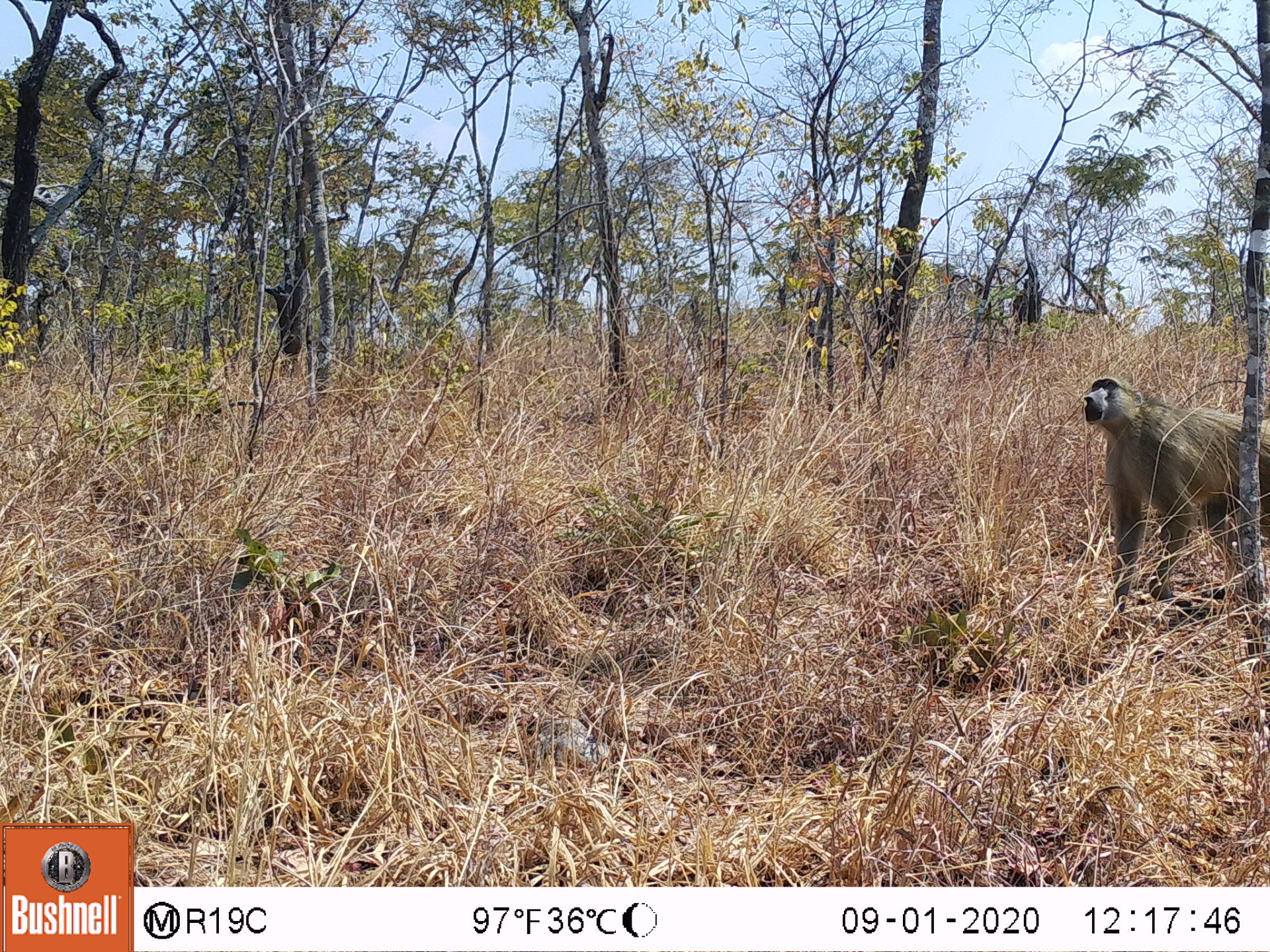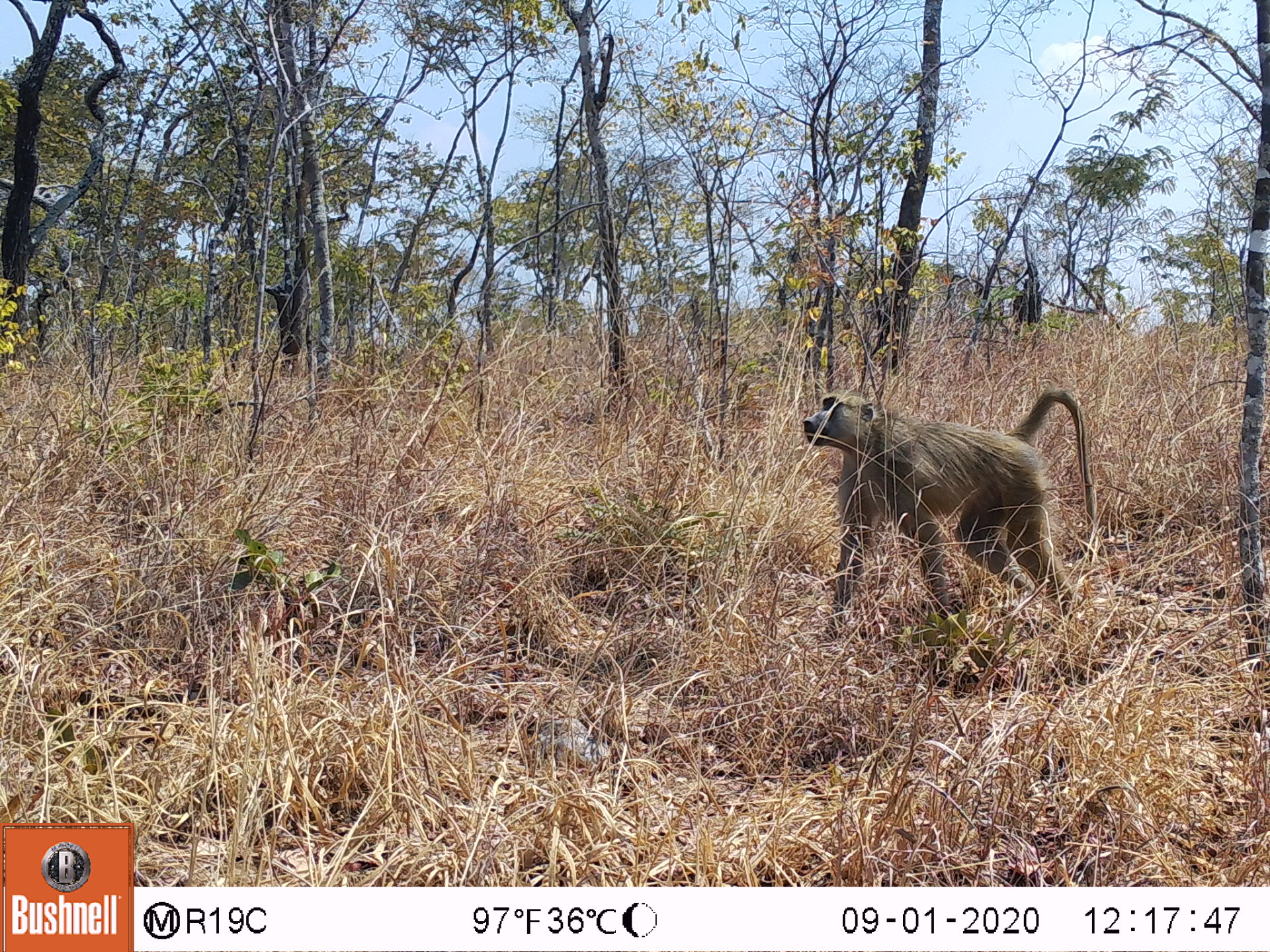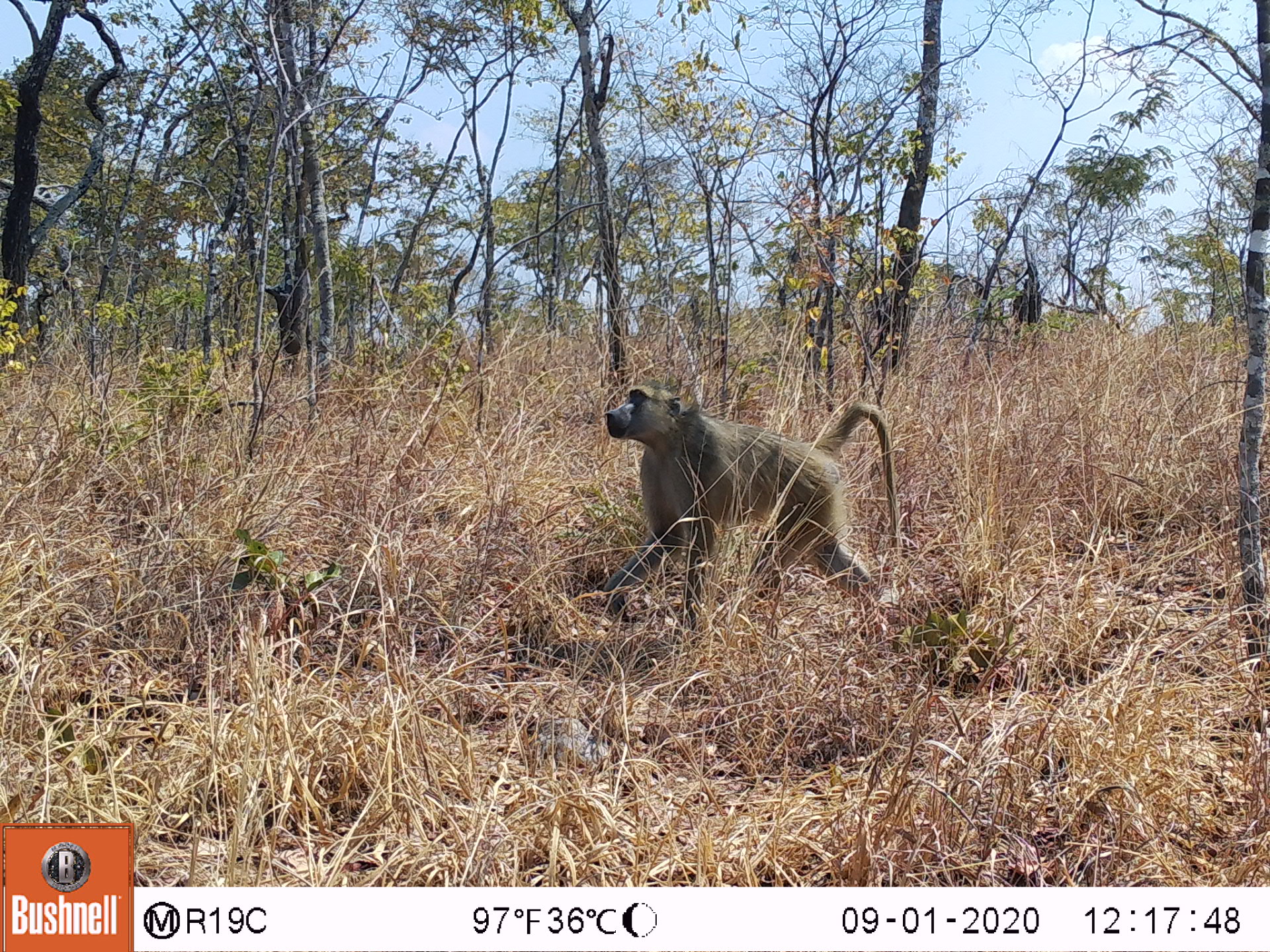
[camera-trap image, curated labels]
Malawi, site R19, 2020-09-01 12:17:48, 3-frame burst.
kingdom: Animalia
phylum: Chordata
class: Mammalia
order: Primates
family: Cercopithecidae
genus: Papio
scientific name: Papio cynocephalus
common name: yellow baboon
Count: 1.